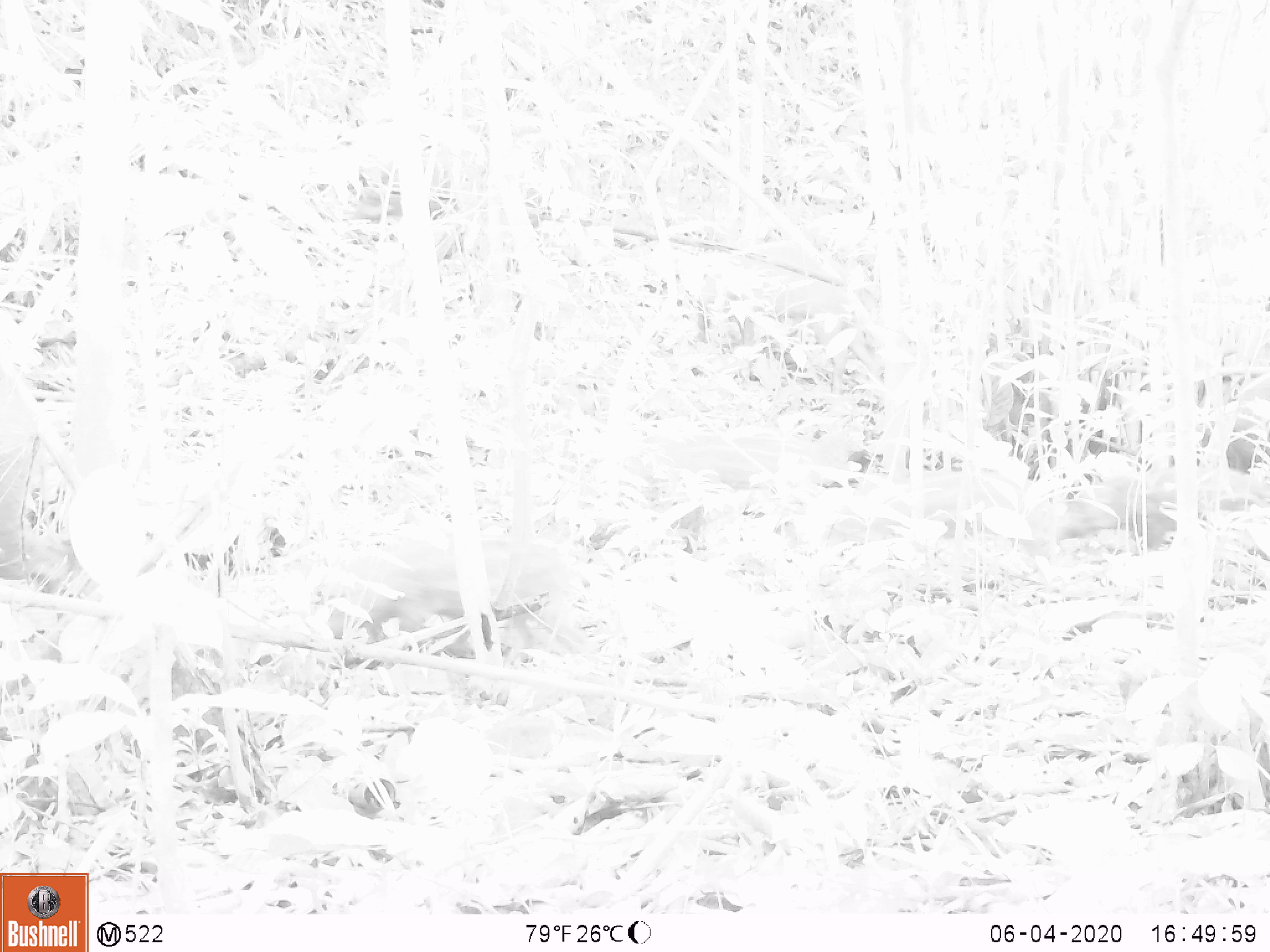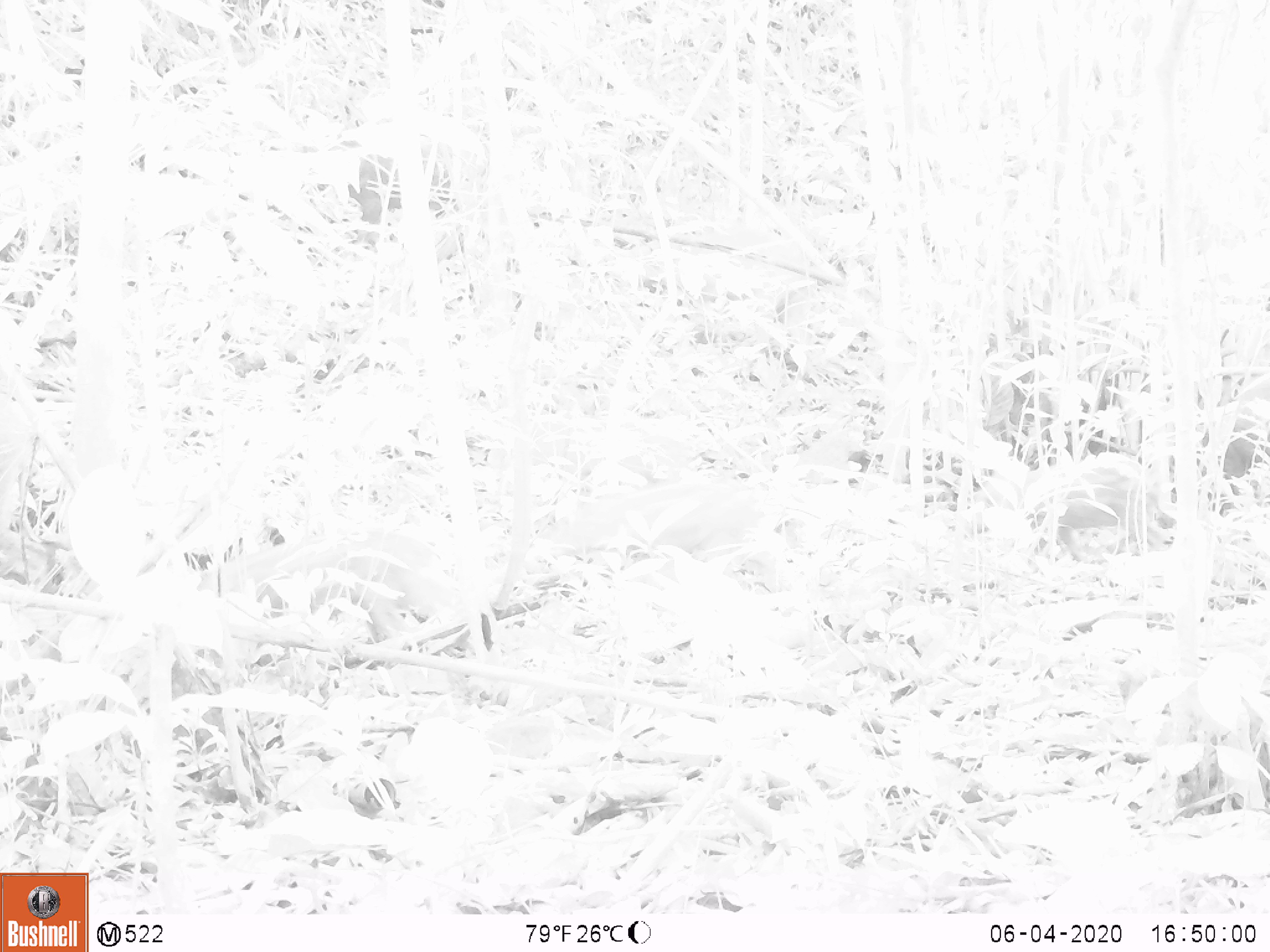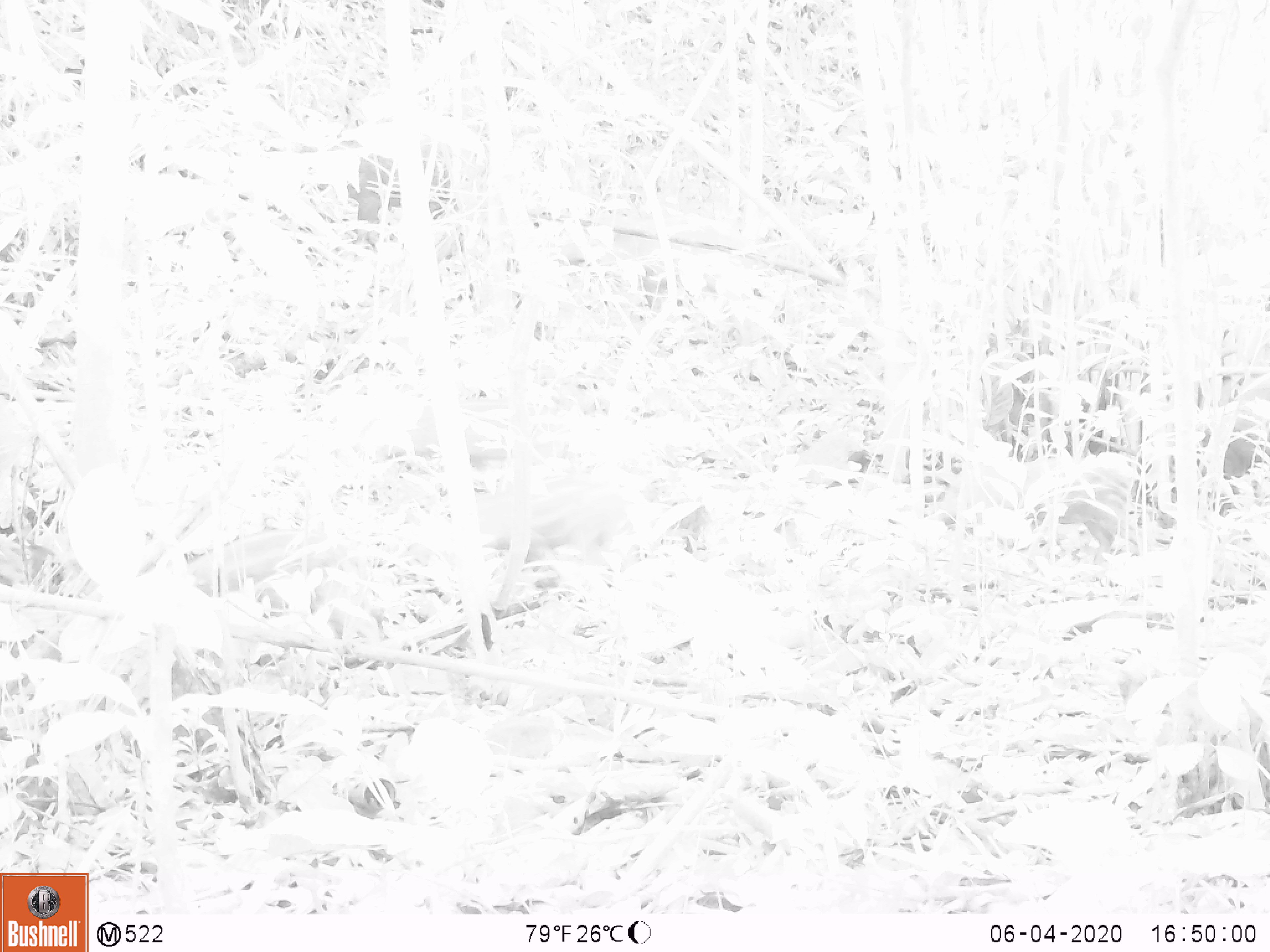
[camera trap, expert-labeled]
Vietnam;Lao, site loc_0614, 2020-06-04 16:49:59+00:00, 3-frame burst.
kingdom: Animalia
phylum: Chordata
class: Mammalia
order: Artiodactyla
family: Suidae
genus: Sus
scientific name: Sus scrofa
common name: eurasian wild pig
Eurasian wild pig (Sus scrofa). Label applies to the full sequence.